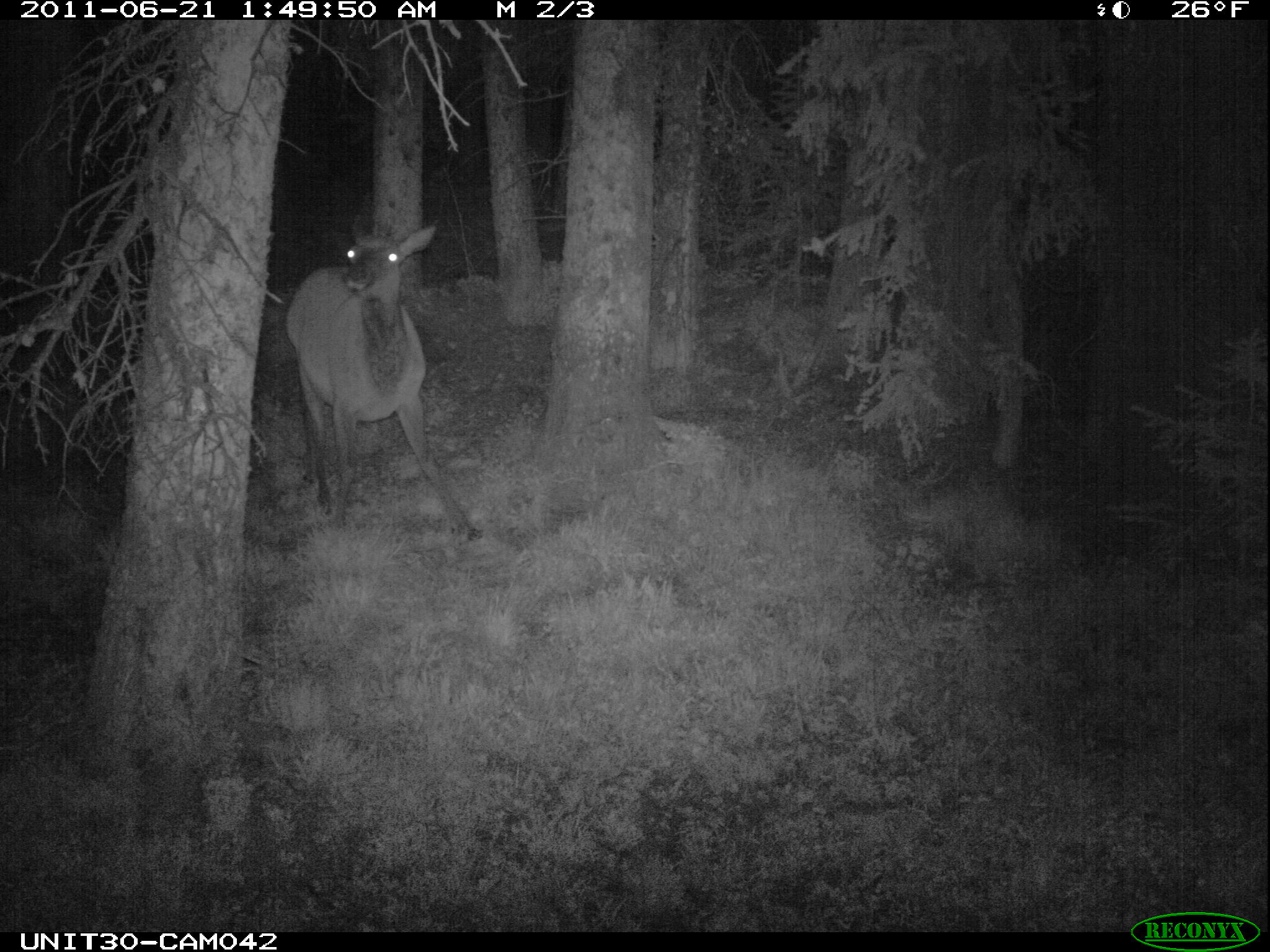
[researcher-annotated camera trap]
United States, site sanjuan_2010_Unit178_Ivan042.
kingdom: Animalia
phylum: Chordata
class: Mammalia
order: Artiodactyla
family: Cervidae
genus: Cervus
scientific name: Cervus elaphus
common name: red deer